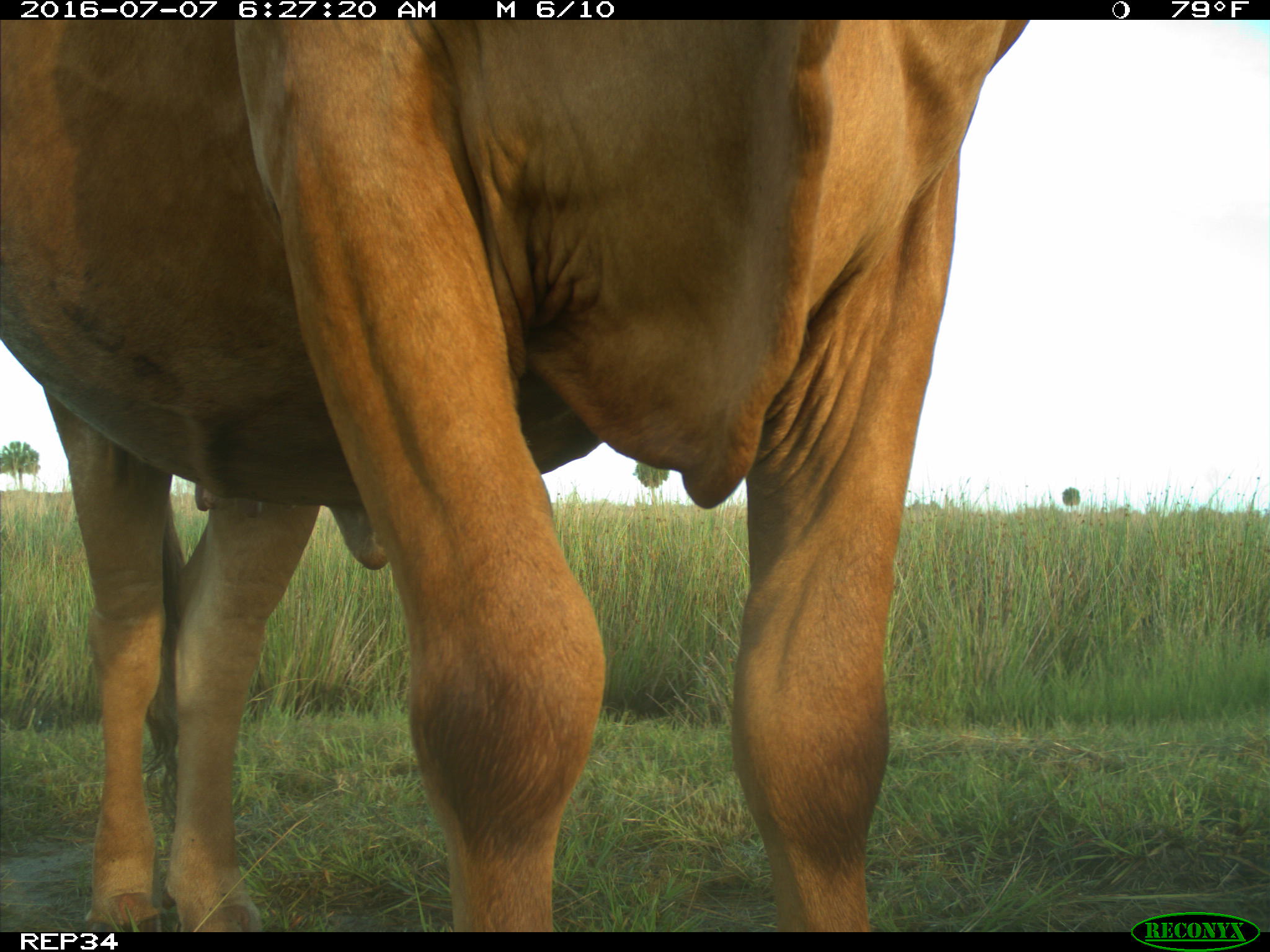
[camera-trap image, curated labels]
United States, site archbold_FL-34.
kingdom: Animalia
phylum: Chordata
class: Mammalia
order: Artiodactyla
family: Bovidae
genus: Bos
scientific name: Bos taurus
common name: domestic cow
Bos taurus (domestic cow).